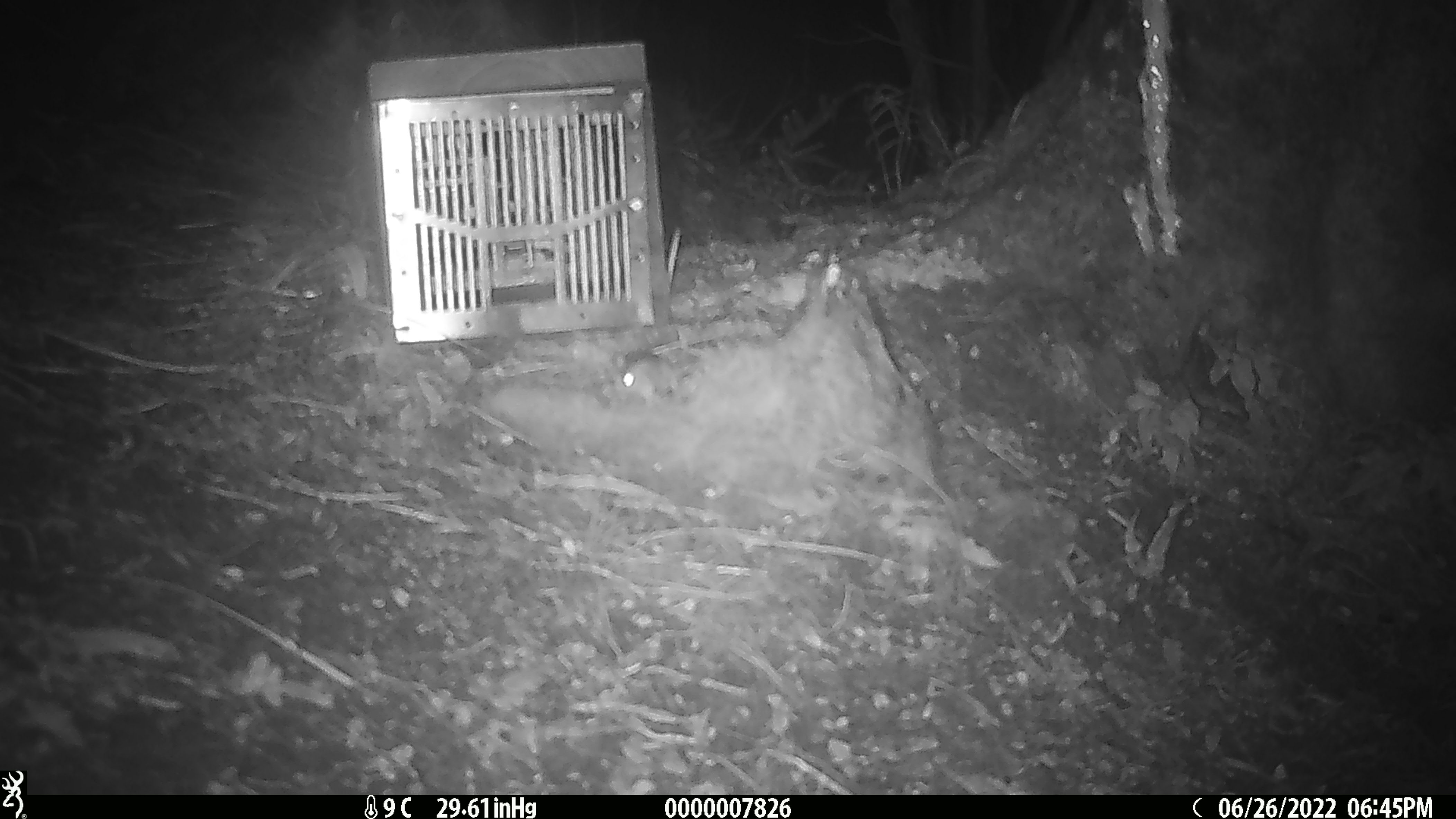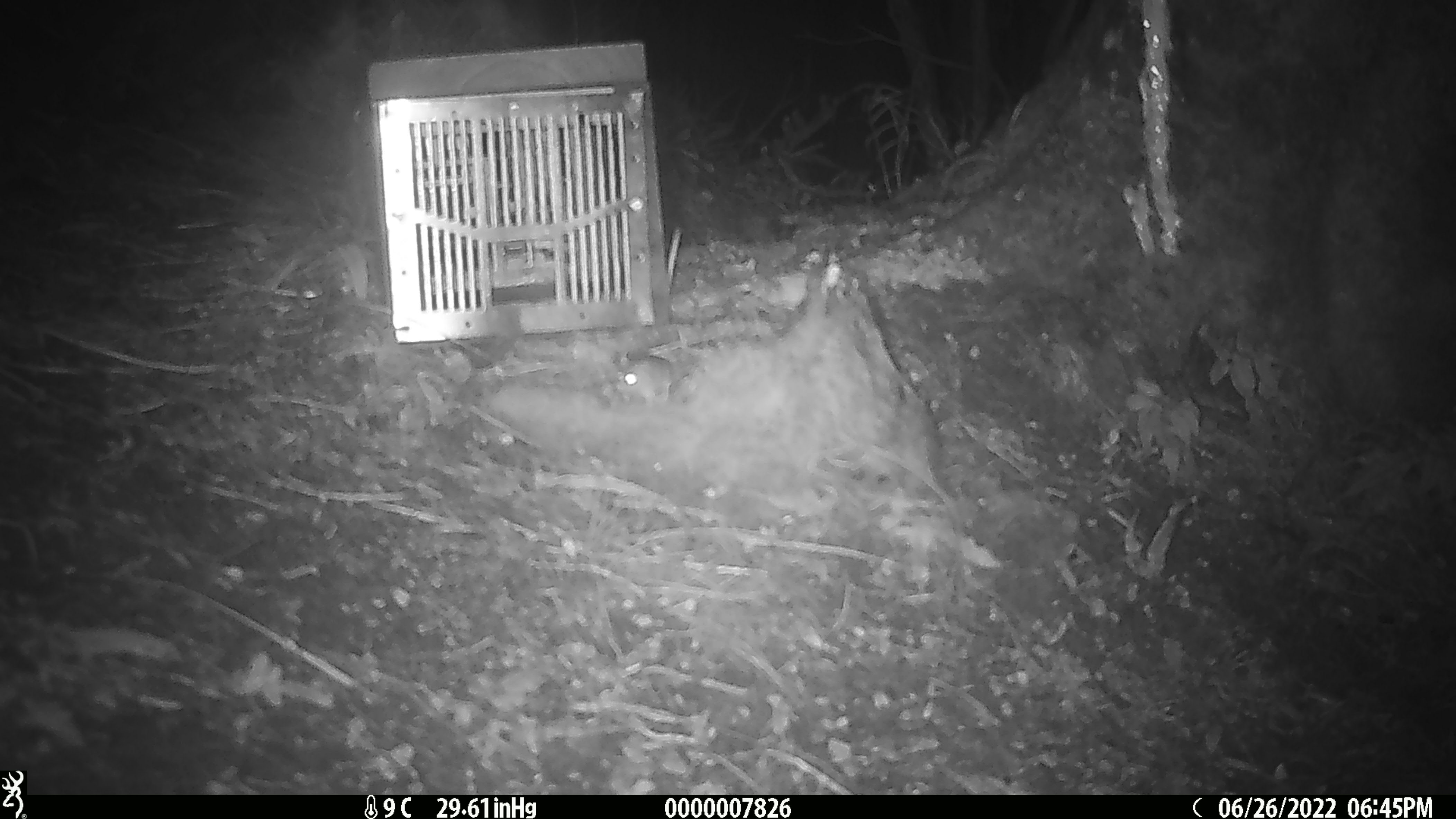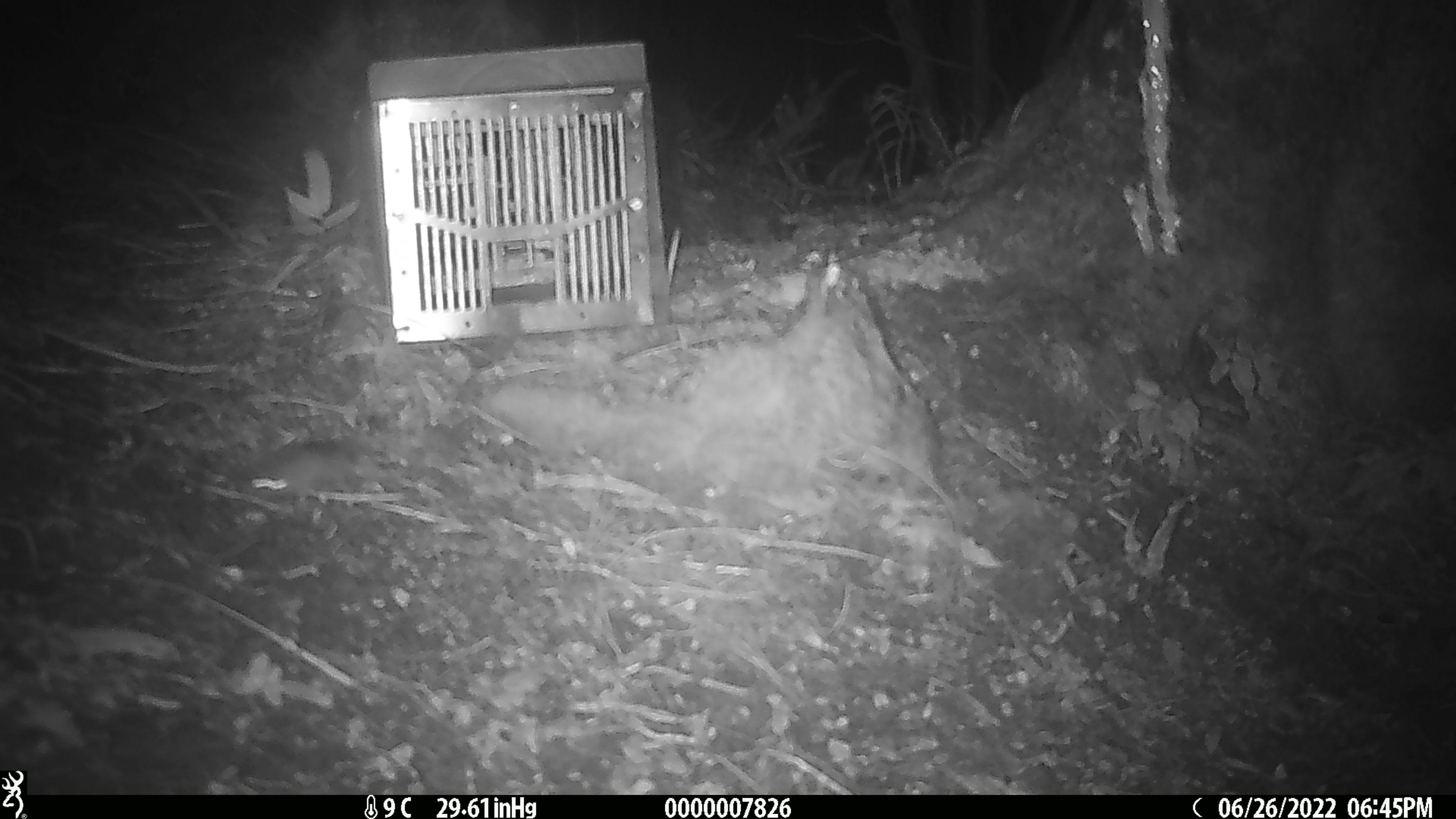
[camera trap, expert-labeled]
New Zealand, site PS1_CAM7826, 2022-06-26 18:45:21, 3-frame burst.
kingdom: Animalia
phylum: Chordata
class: Mammalia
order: Rodentia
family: Muridae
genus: Mus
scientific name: Mus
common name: mouse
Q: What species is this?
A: Mouse (Mus).